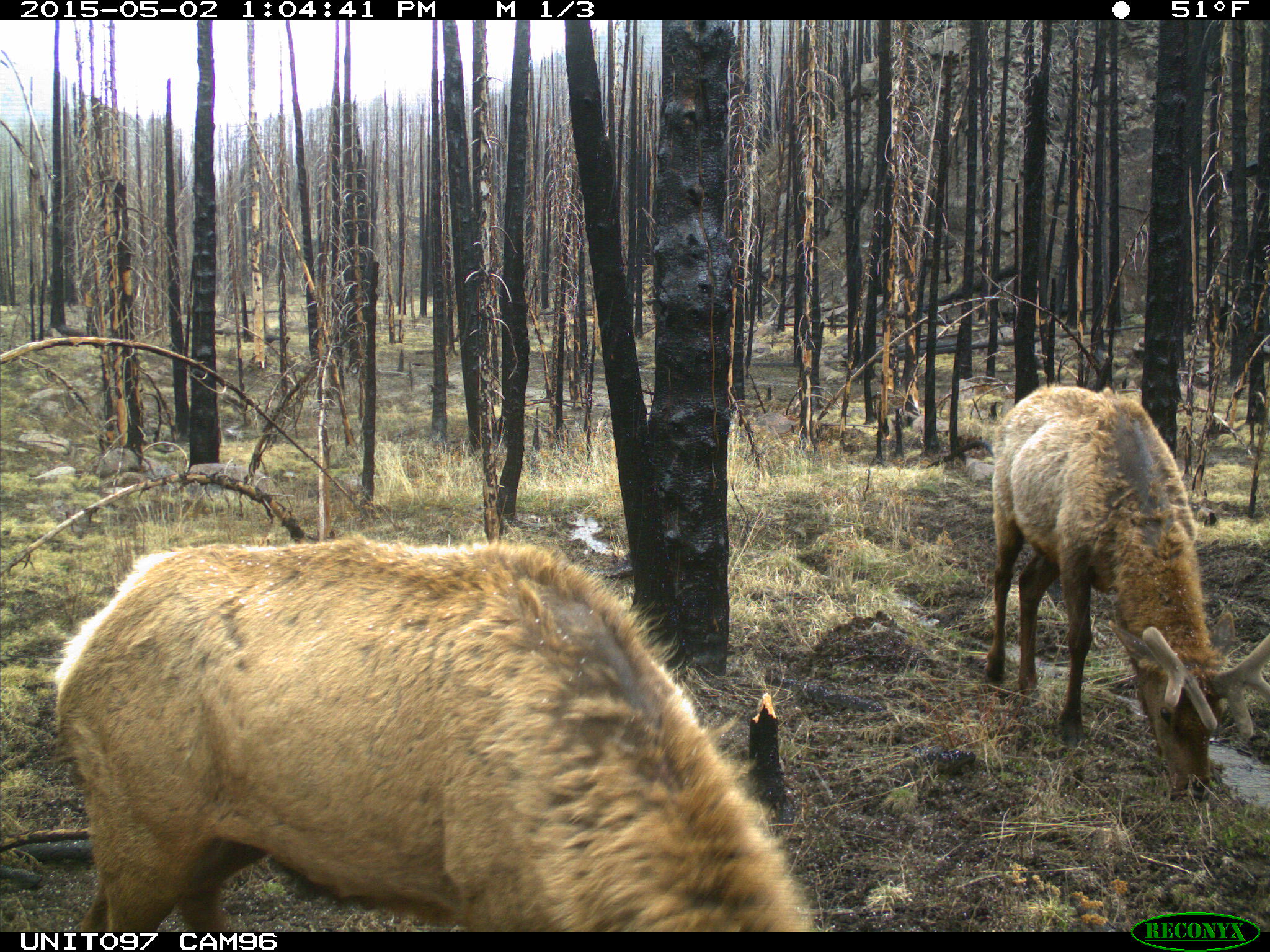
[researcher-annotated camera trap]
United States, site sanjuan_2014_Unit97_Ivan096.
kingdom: Animalia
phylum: Chordata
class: Mammalia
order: Artiodactyla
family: Cervidae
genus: Cervus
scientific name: Cervus elaphus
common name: red deer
Cervus elaphus (red deer).